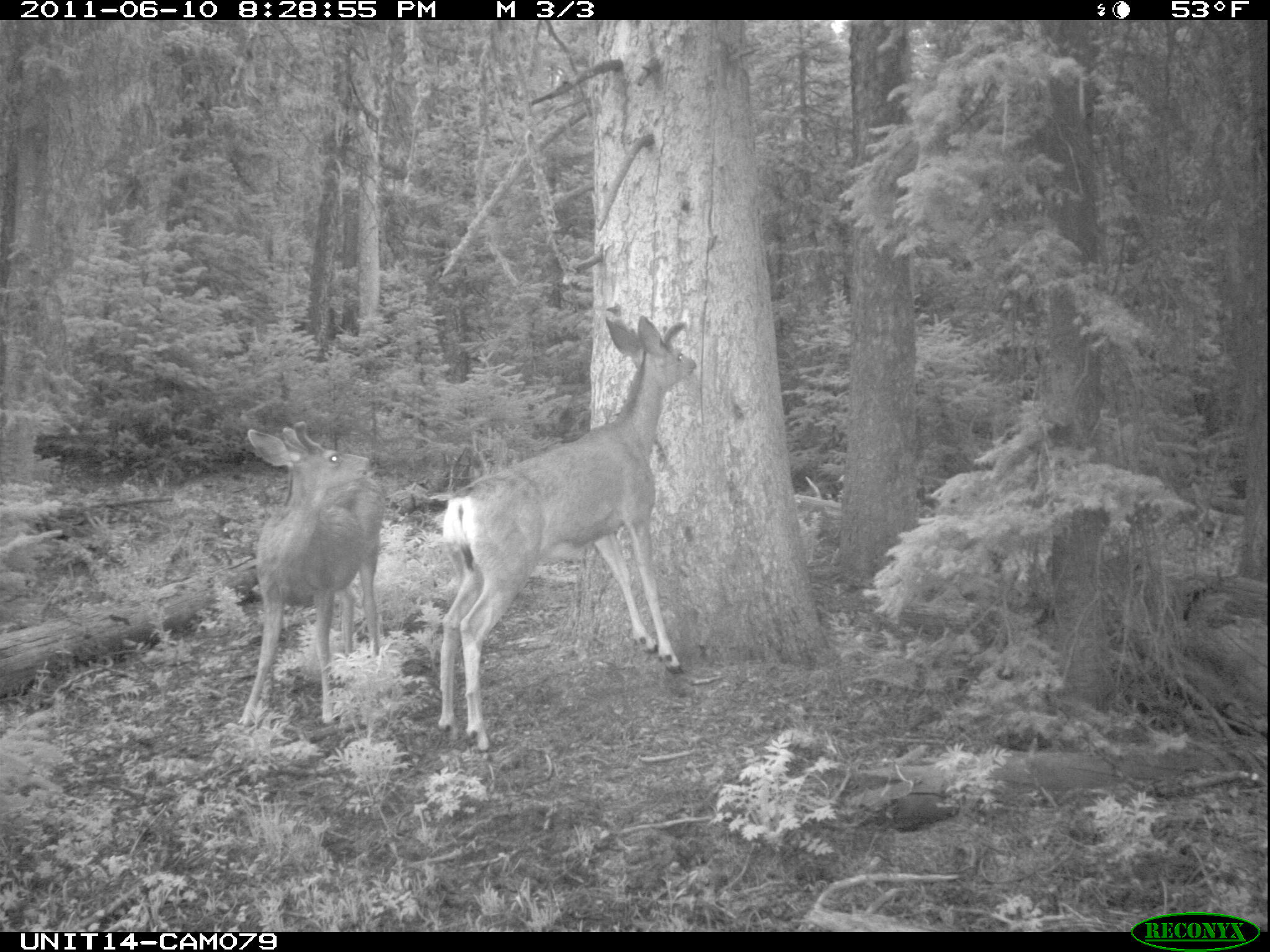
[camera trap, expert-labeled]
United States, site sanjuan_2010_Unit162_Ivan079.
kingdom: Animalia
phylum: Chordata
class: Mammalia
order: Artiodactyla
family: Cervidae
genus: Odocoileus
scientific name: Odocoileus hemionus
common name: mule deer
Odocoileus hemionus (mule deer).